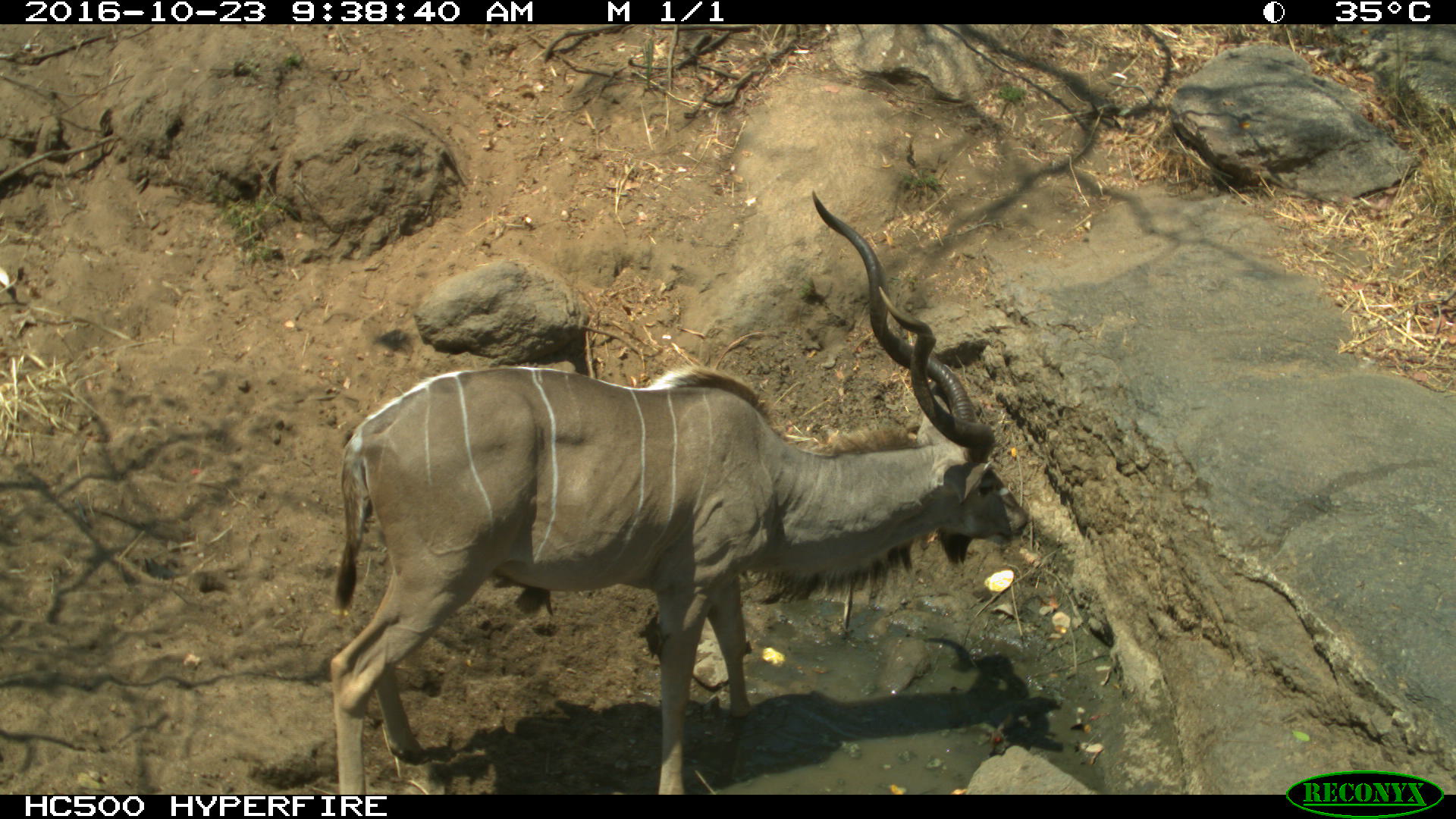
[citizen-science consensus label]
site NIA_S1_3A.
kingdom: Animalia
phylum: Chordata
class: Mammalia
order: Artiodactyla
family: Bovidae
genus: Tragelaphus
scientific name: Tragelaphus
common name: kudu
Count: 1.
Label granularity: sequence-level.